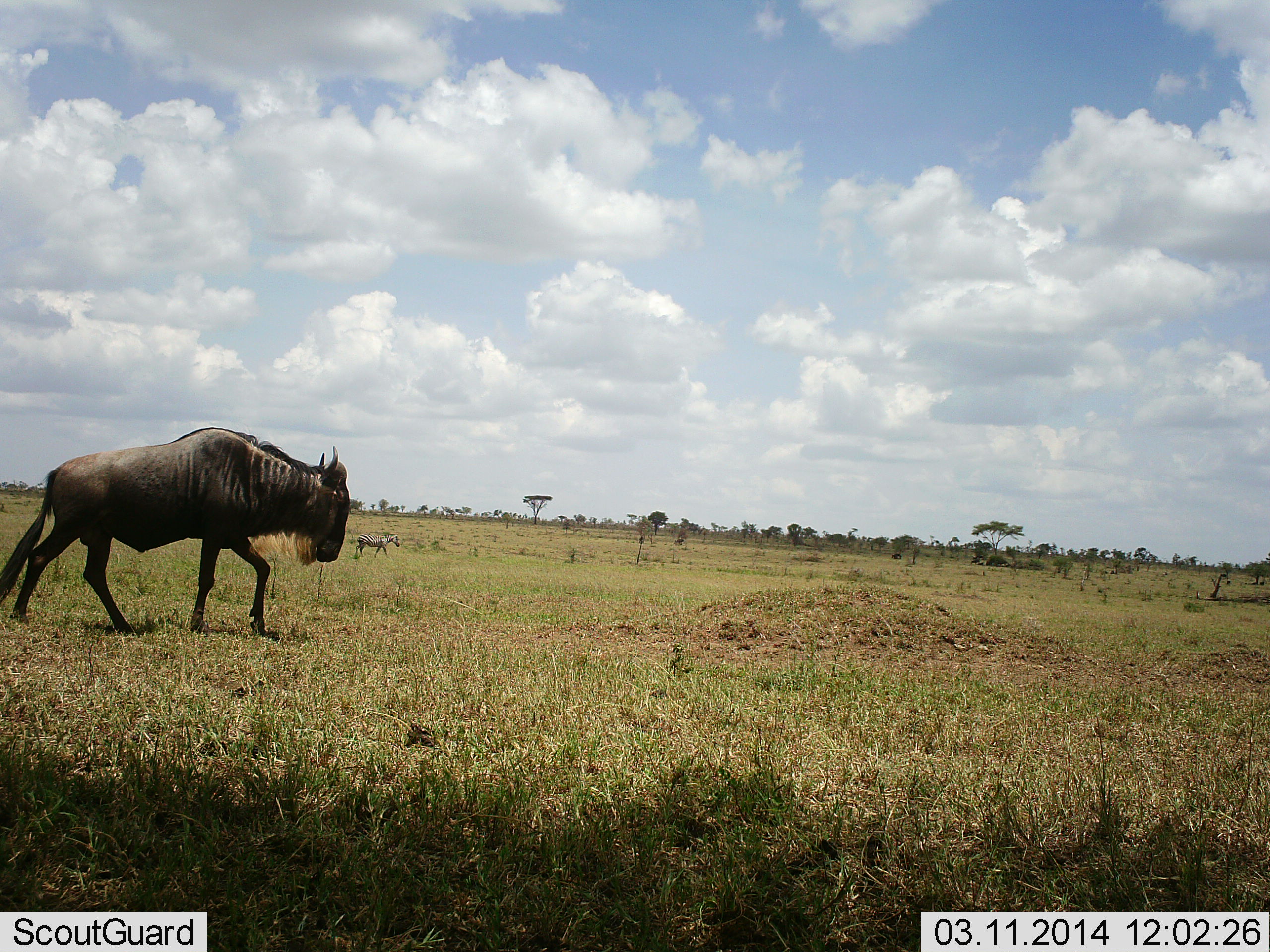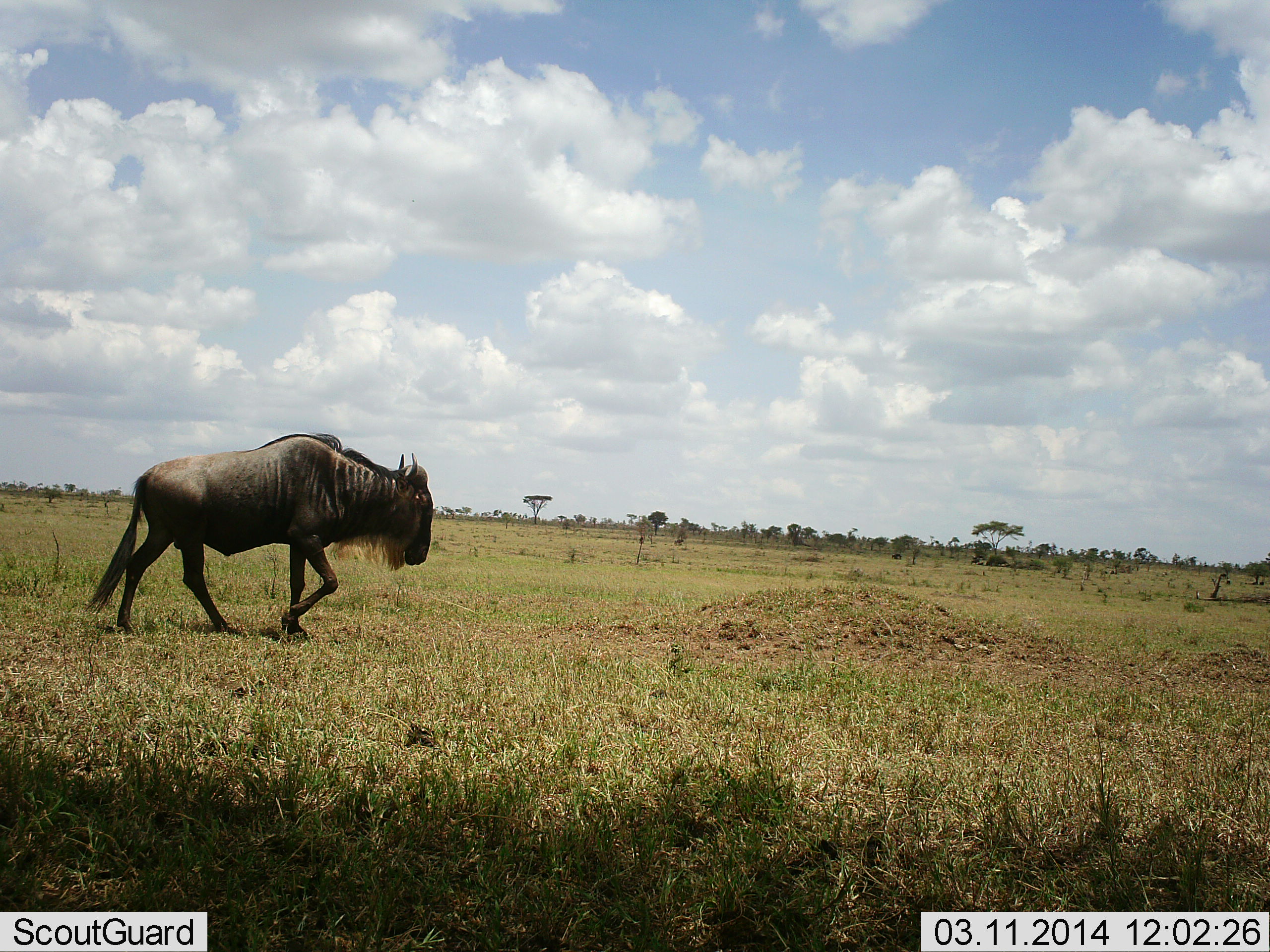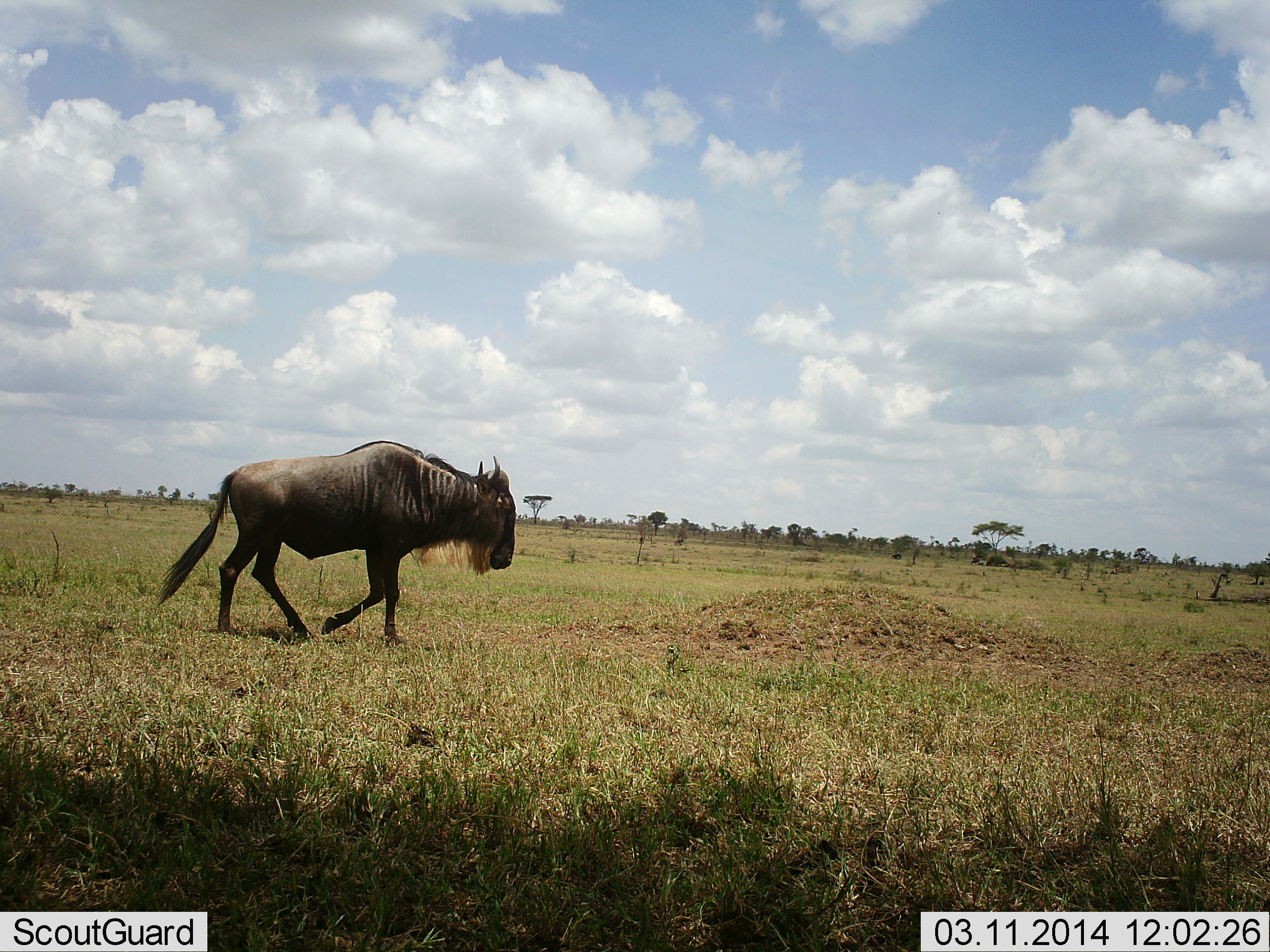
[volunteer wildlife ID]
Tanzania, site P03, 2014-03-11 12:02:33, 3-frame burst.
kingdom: Animalia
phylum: Chordata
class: Mammalia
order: Artiodactyla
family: Bovidae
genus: Connochaetes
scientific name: Connochaetes taurinus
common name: blue wildebeest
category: wildebeest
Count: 1.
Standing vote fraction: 0%.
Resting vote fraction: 0%.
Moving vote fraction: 100%.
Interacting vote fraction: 0%.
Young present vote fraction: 0%.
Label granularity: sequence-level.